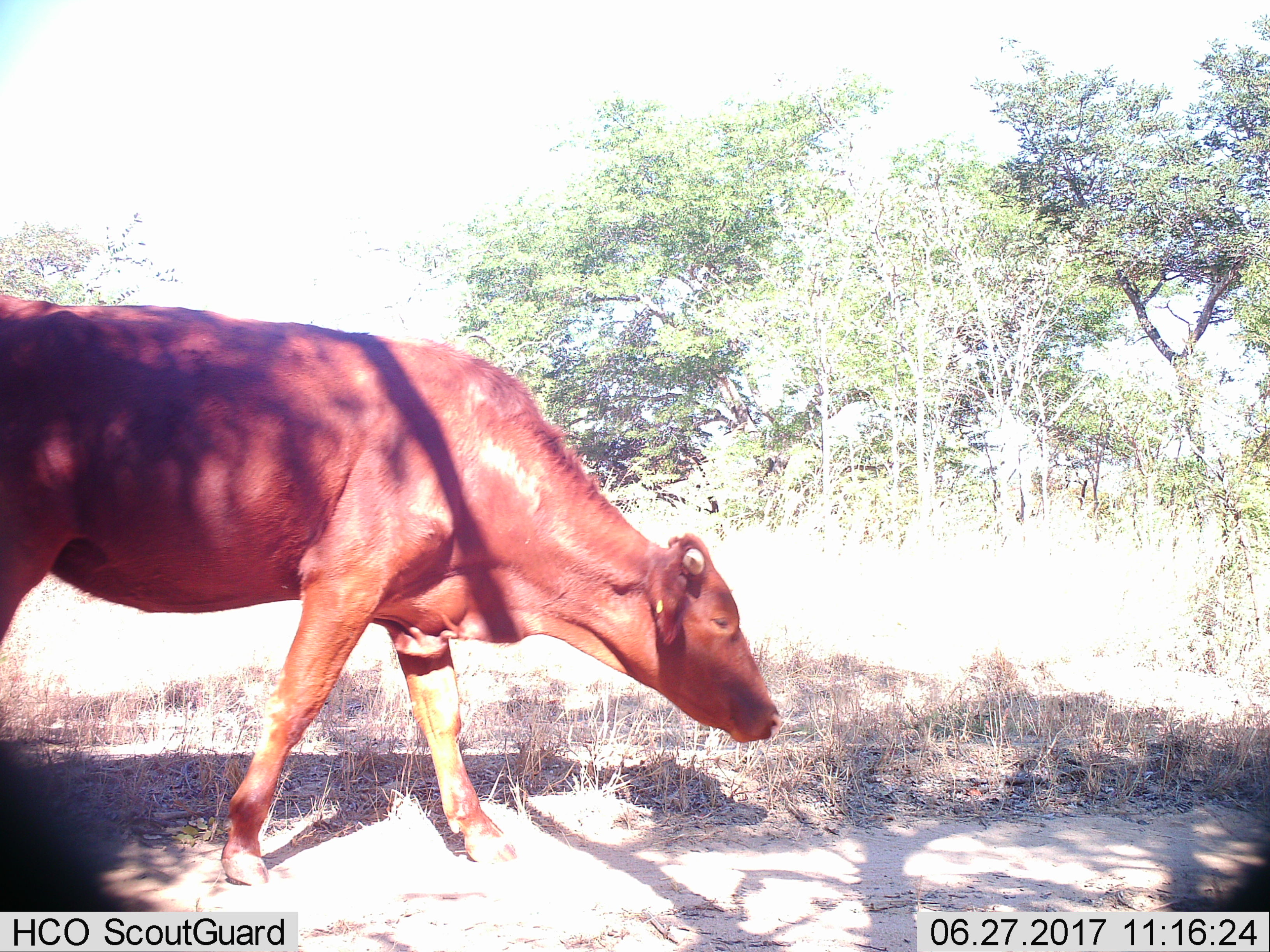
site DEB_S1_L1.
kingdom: Animalia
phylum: Chordata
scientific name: Vertebrata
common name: domestic animal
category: domesticanimal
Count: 1.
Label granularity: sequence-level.